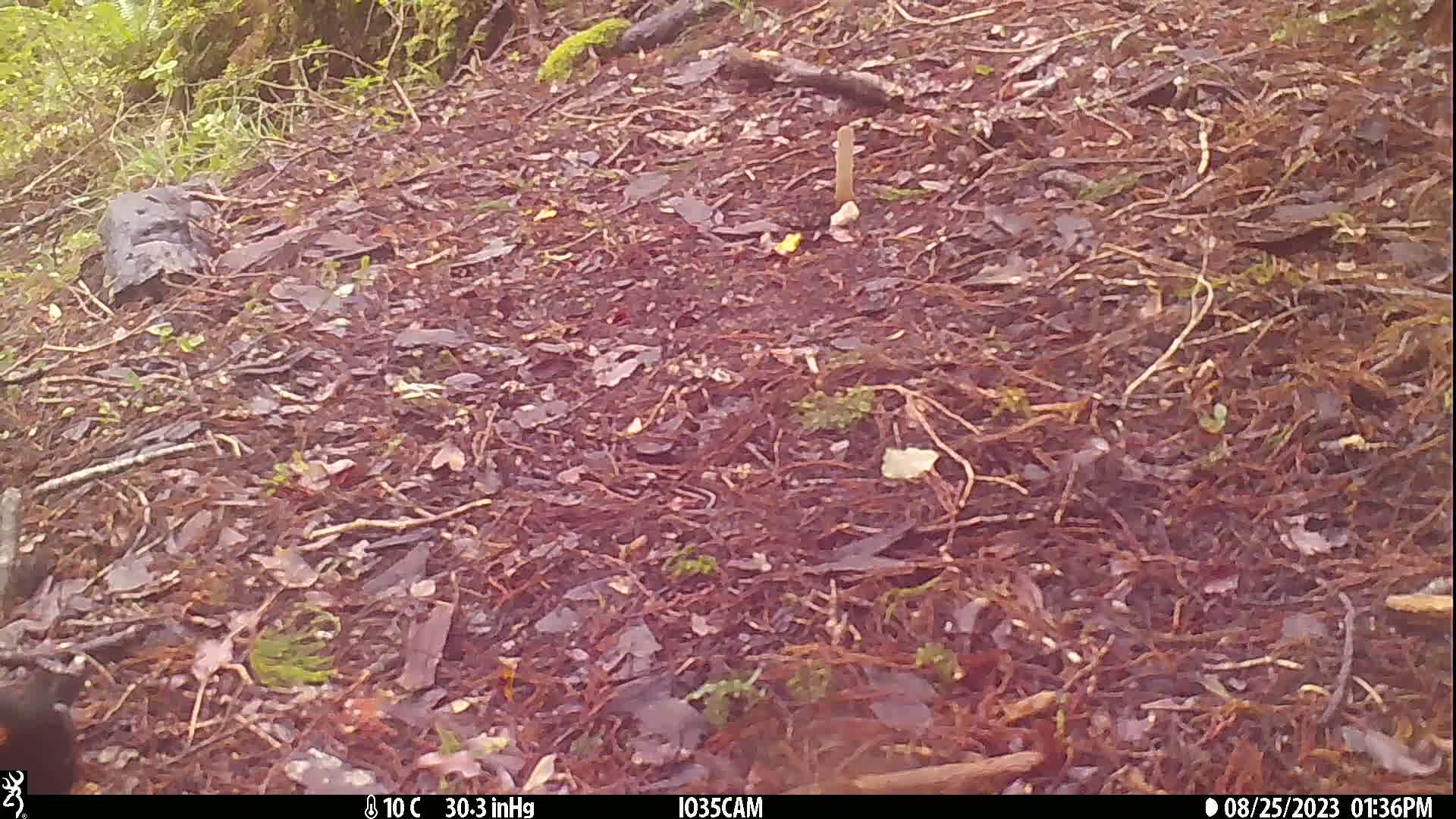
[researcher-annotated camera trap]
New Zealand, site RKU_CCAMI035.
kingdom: Animalia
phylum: Chordata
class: Aves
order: Passeriformes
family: Turdidae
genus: Turdus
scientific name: Turdus merula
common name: eurasian blackbird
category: blackbird